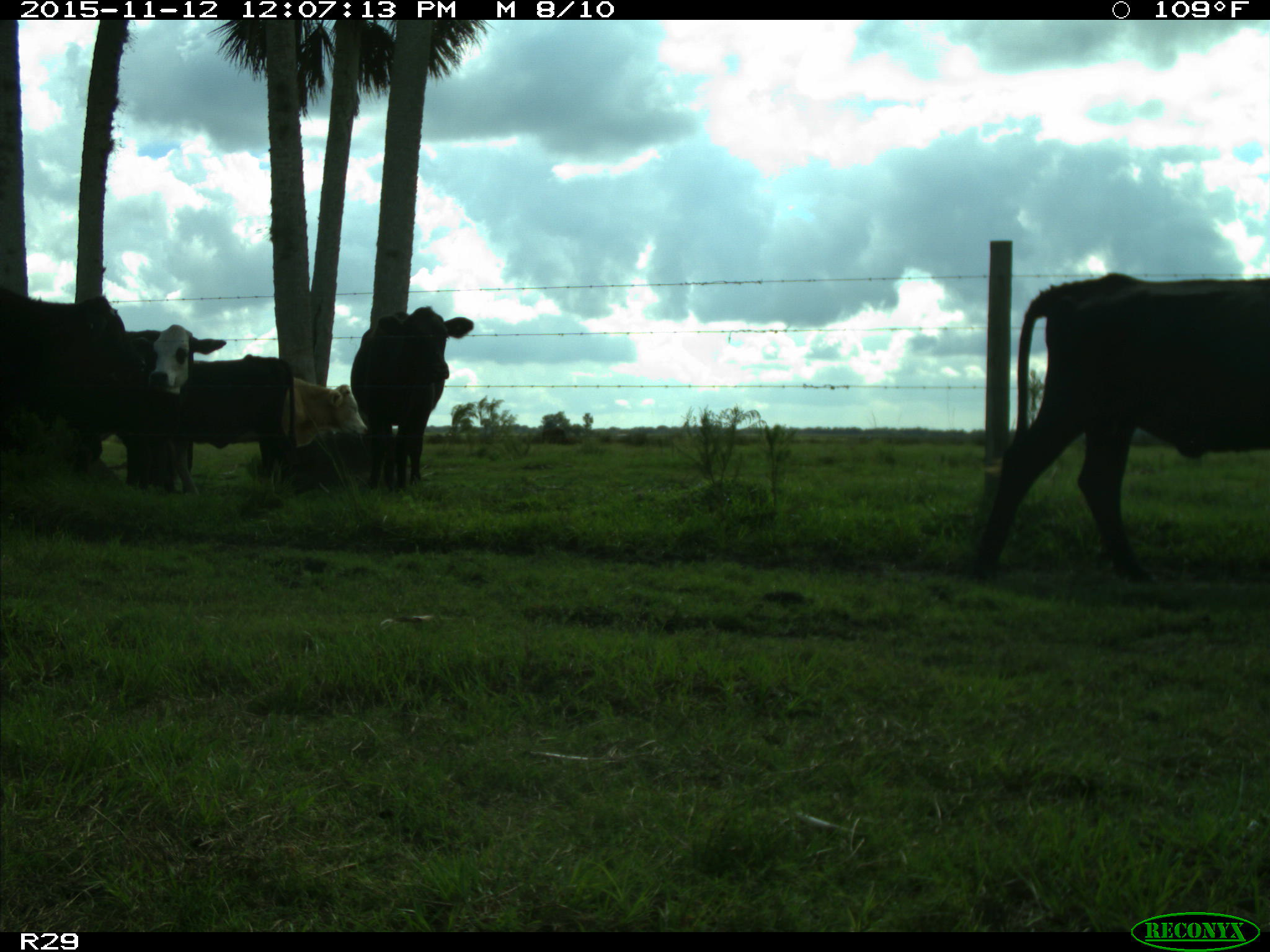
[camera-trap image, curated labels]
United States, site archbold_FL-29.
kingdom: Animalia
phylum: Chordata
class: Mammalia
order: Artiodactyla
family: Bovidae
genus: Bos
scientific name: Bos taurus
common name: domestic cow